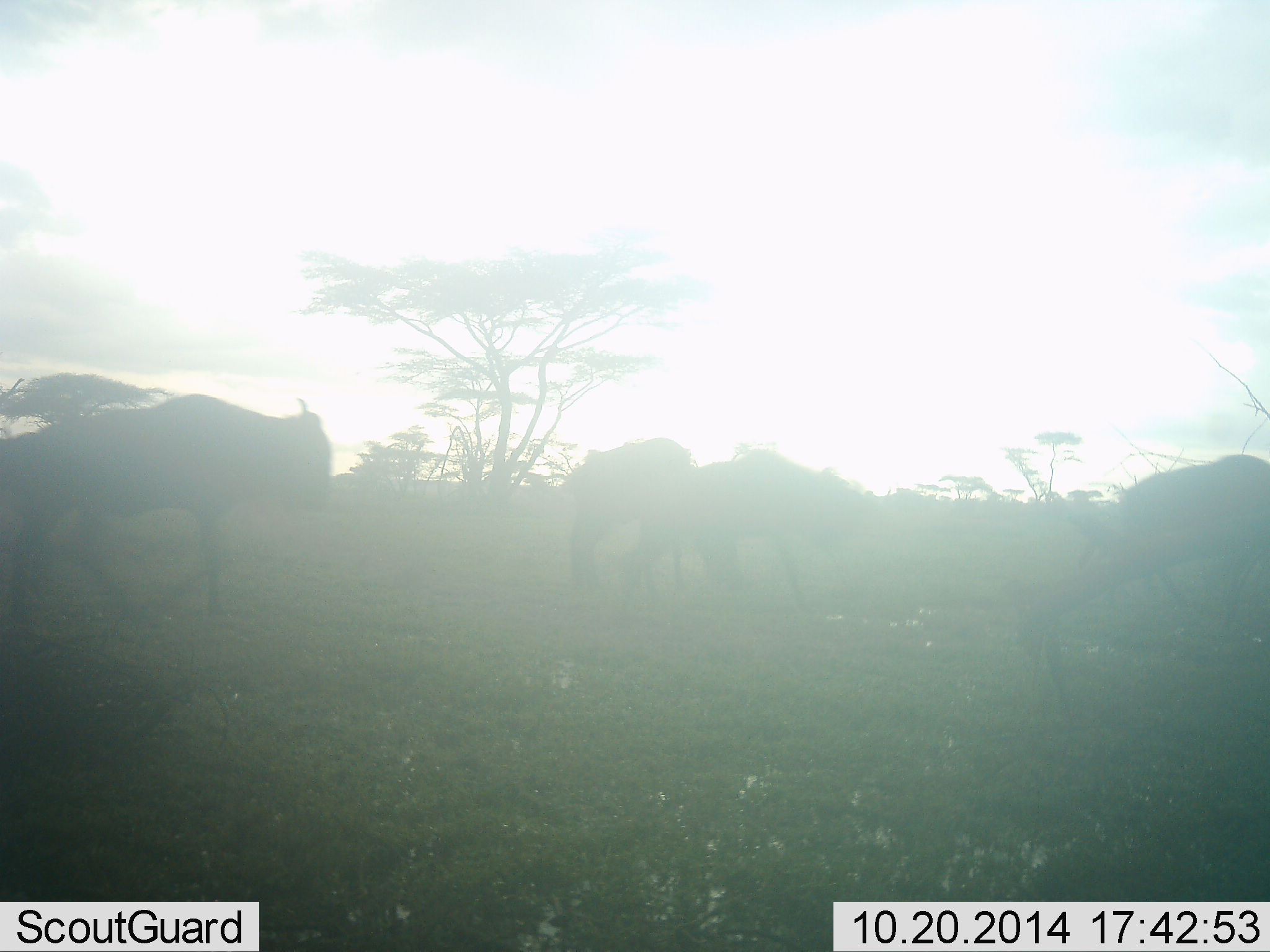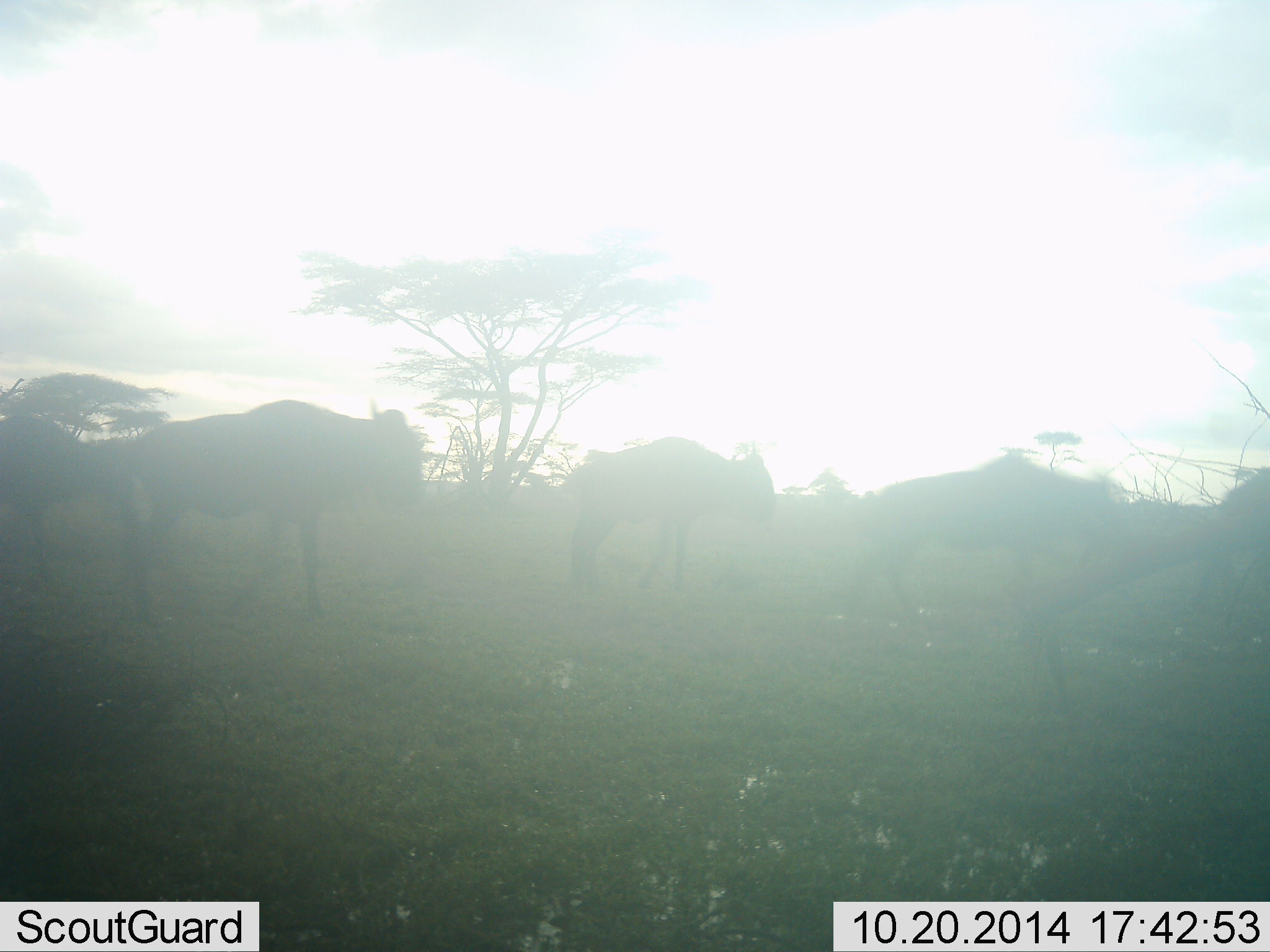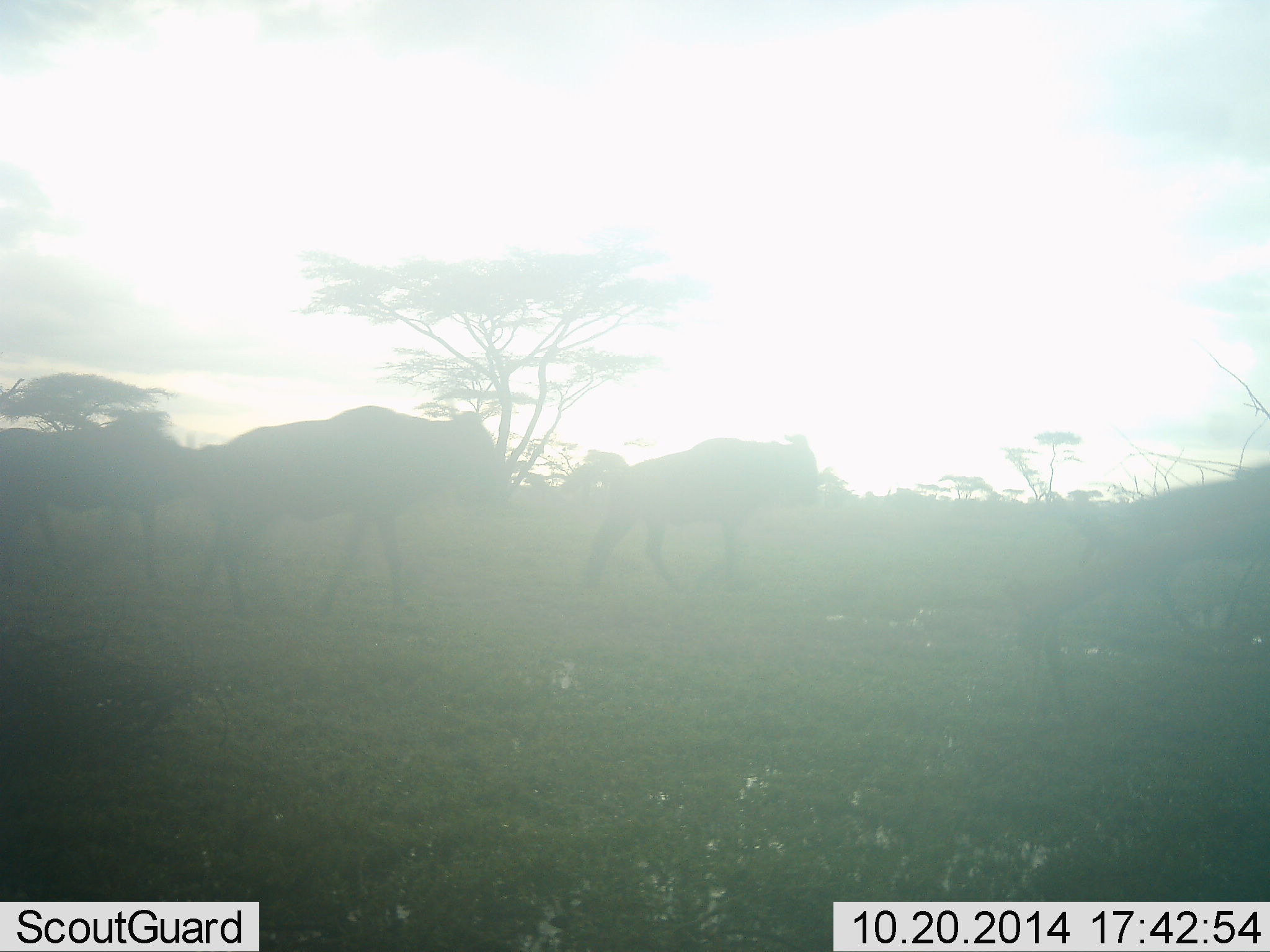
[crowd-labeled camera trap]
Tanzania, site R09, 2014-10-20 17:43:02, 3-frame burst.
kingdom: Animalia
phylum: Chordata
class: Mammalia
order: Artiodactyla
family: Bovidae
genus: Connochaetes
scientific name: Connochaetes taurinus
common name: blue wildebeest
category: wildebeest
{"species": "wildebeest (blue wildebeest) (Connochaetes taurinus)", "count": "5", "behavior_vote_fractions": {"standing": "10%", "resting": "0%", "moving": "90%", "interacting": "0%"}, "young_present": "0%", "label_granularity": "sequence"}